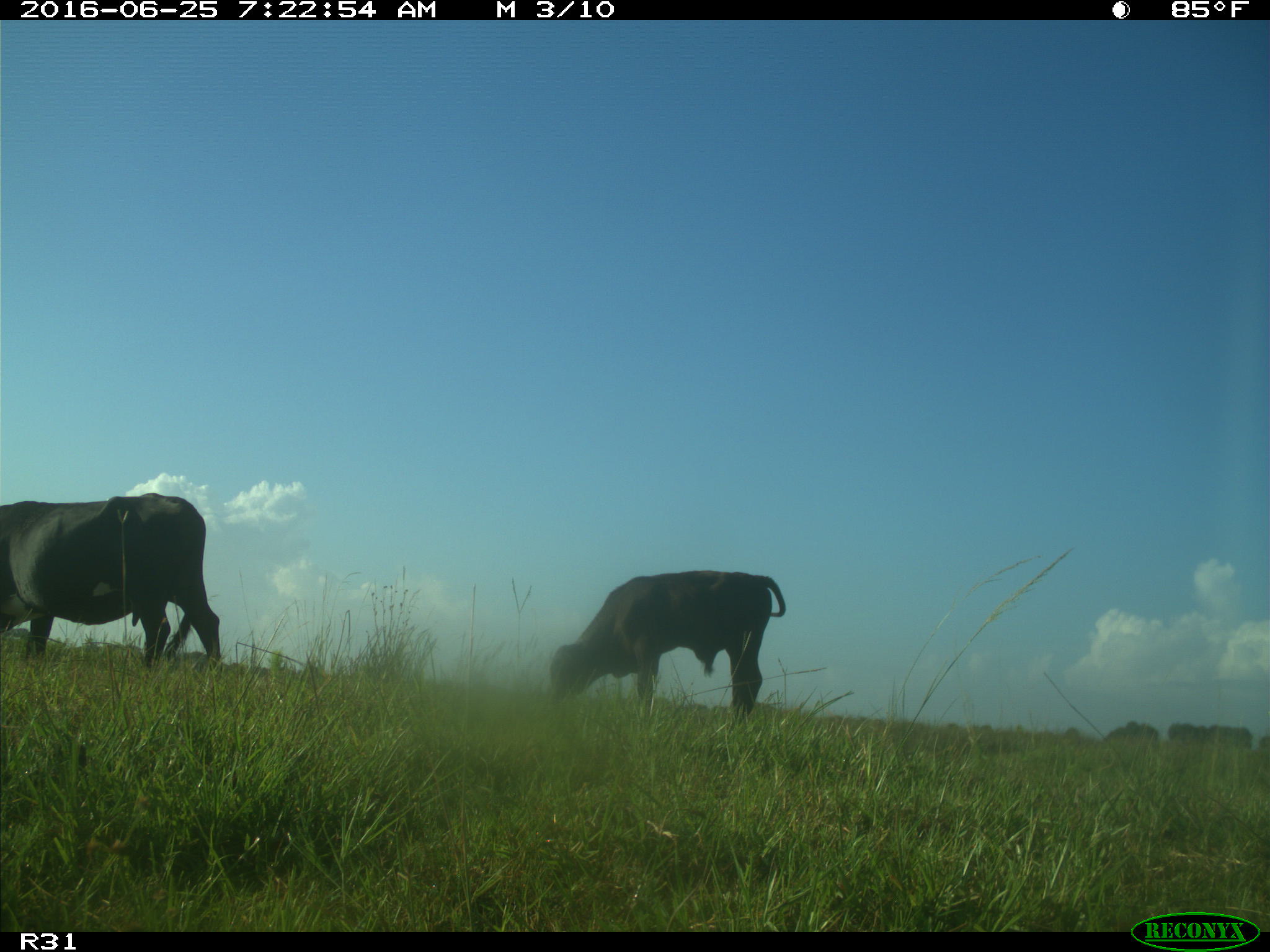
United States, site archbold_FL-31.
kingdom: Animalia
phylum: Chordata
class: Mammalia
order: Artiodactyla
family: Bovidae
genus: Bos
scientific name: Bos taurus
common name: domestic cow